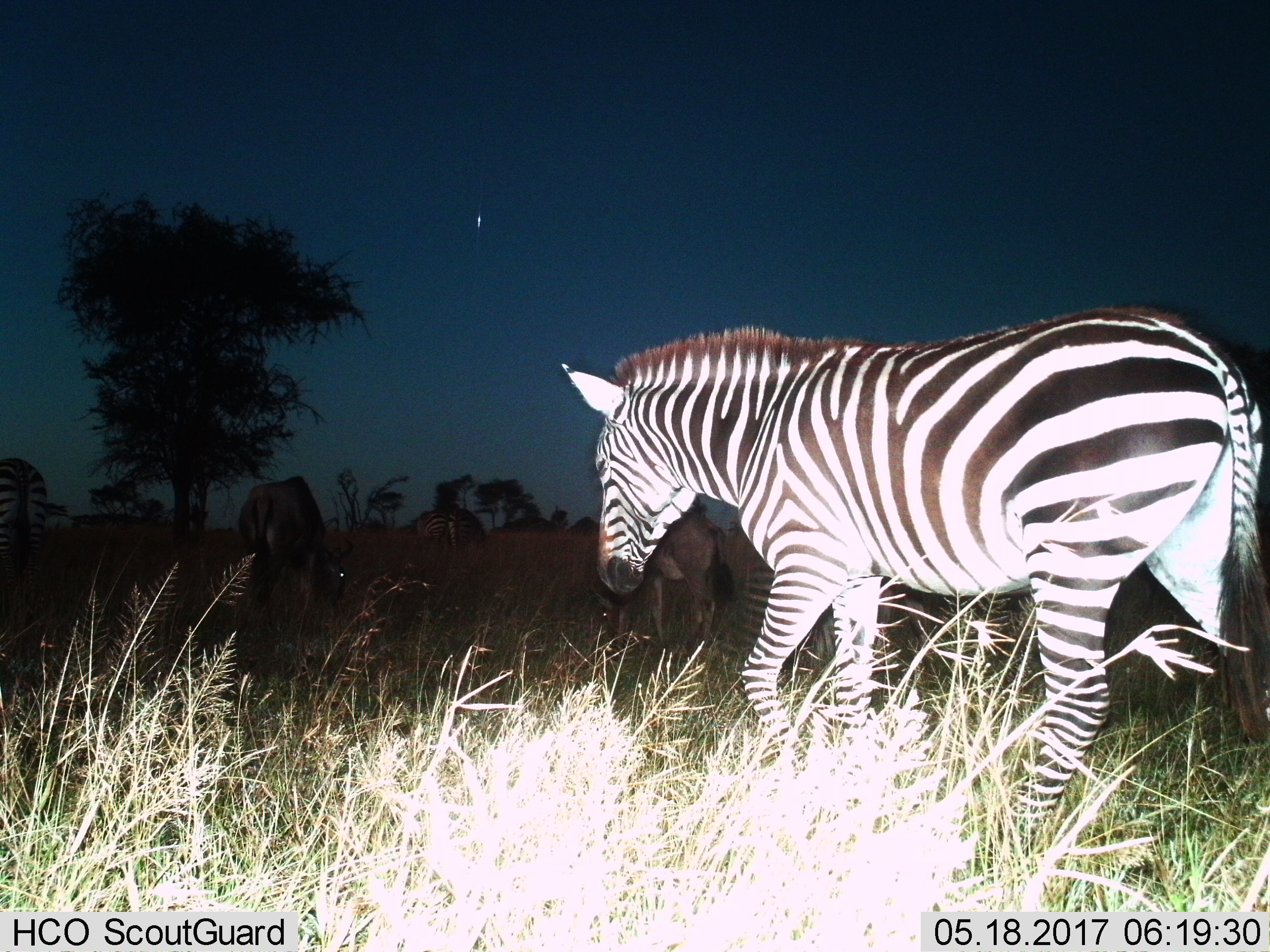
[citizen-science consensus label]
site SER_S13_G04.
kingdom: Animalia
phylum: Chordata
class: Mammalia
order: Perissodactyla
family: Equidae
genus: Equus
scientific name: Equus quagga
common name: plains zebra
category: zebraplains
Zebraplains (plains zebra) (Equus quagga), count 3. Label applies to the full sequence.